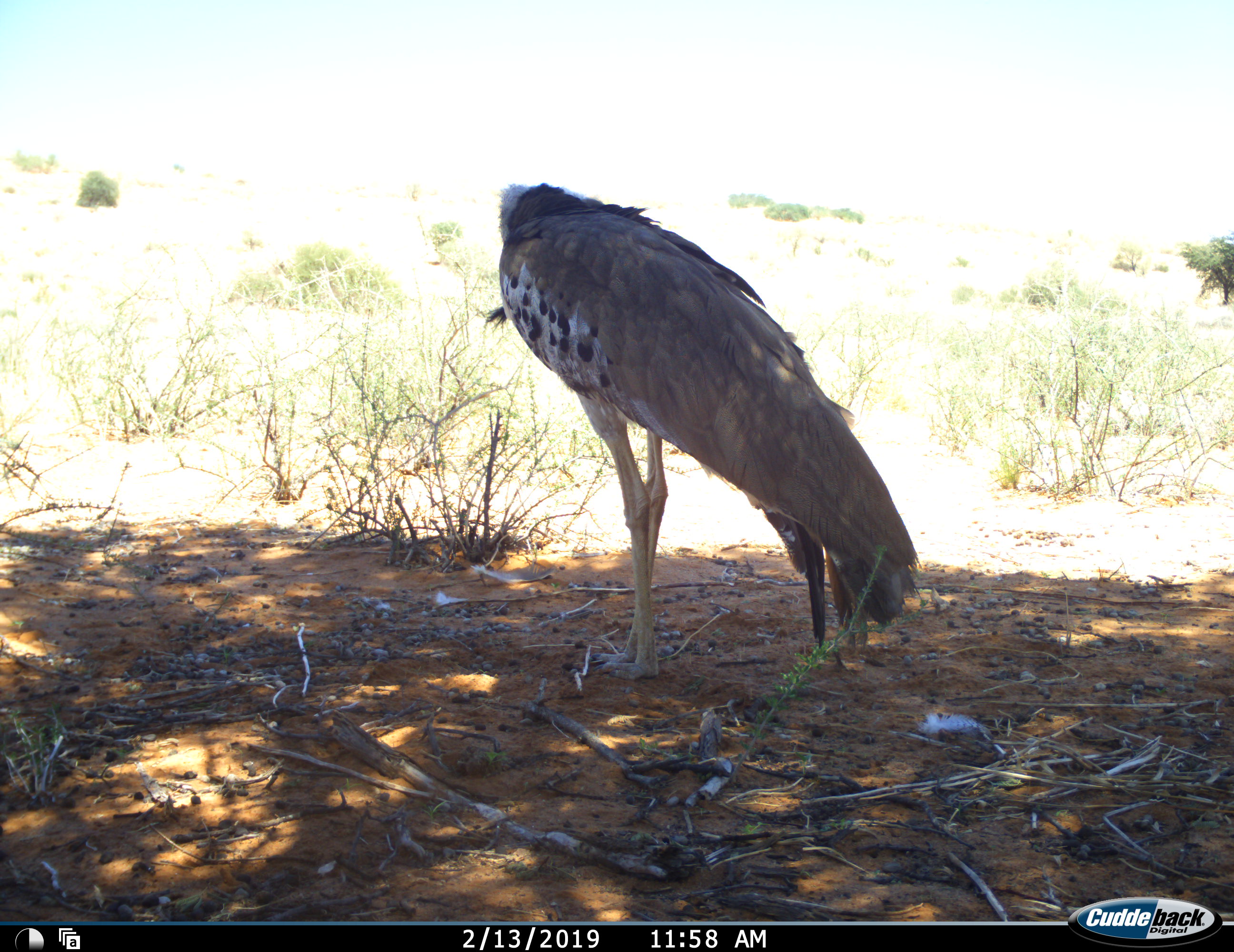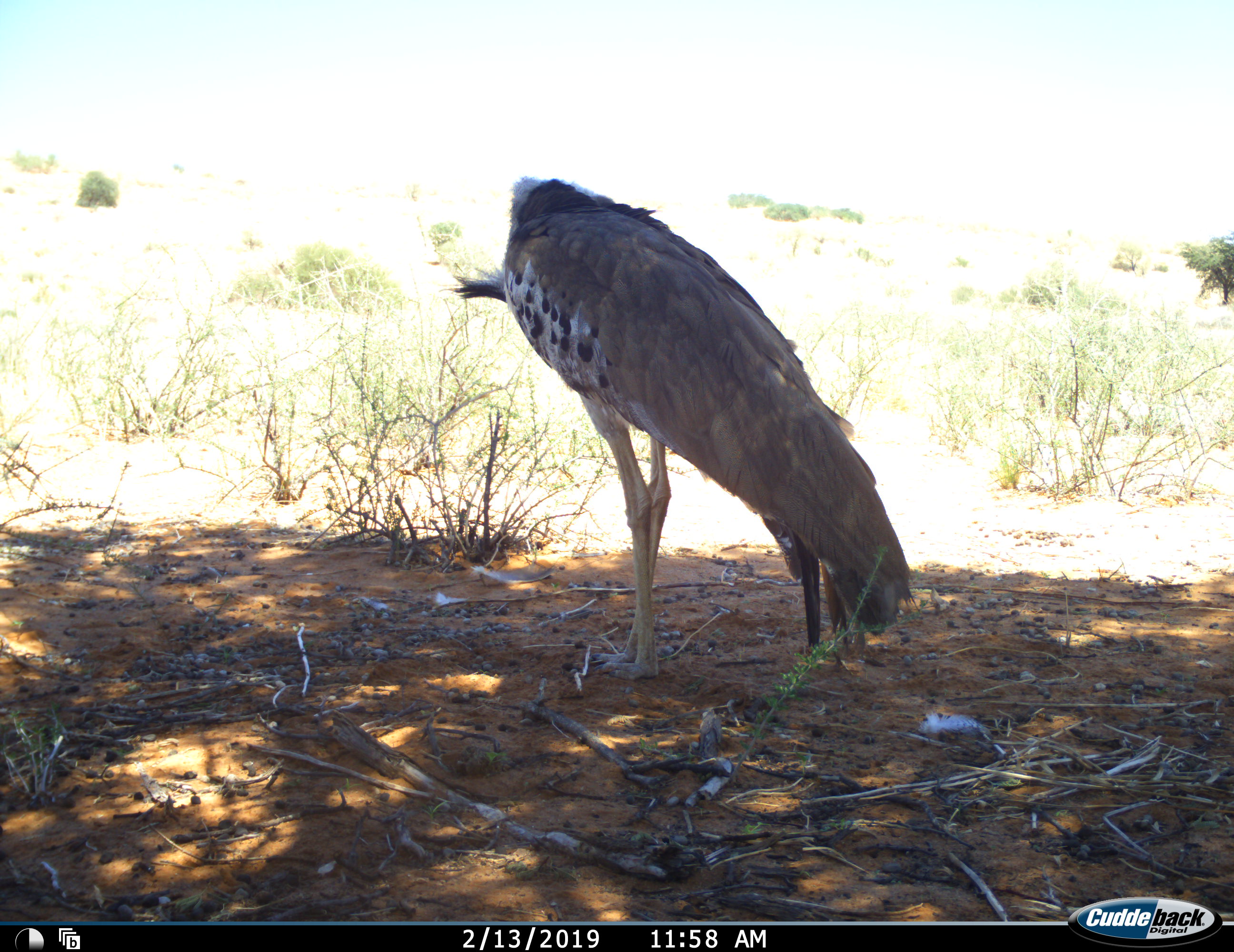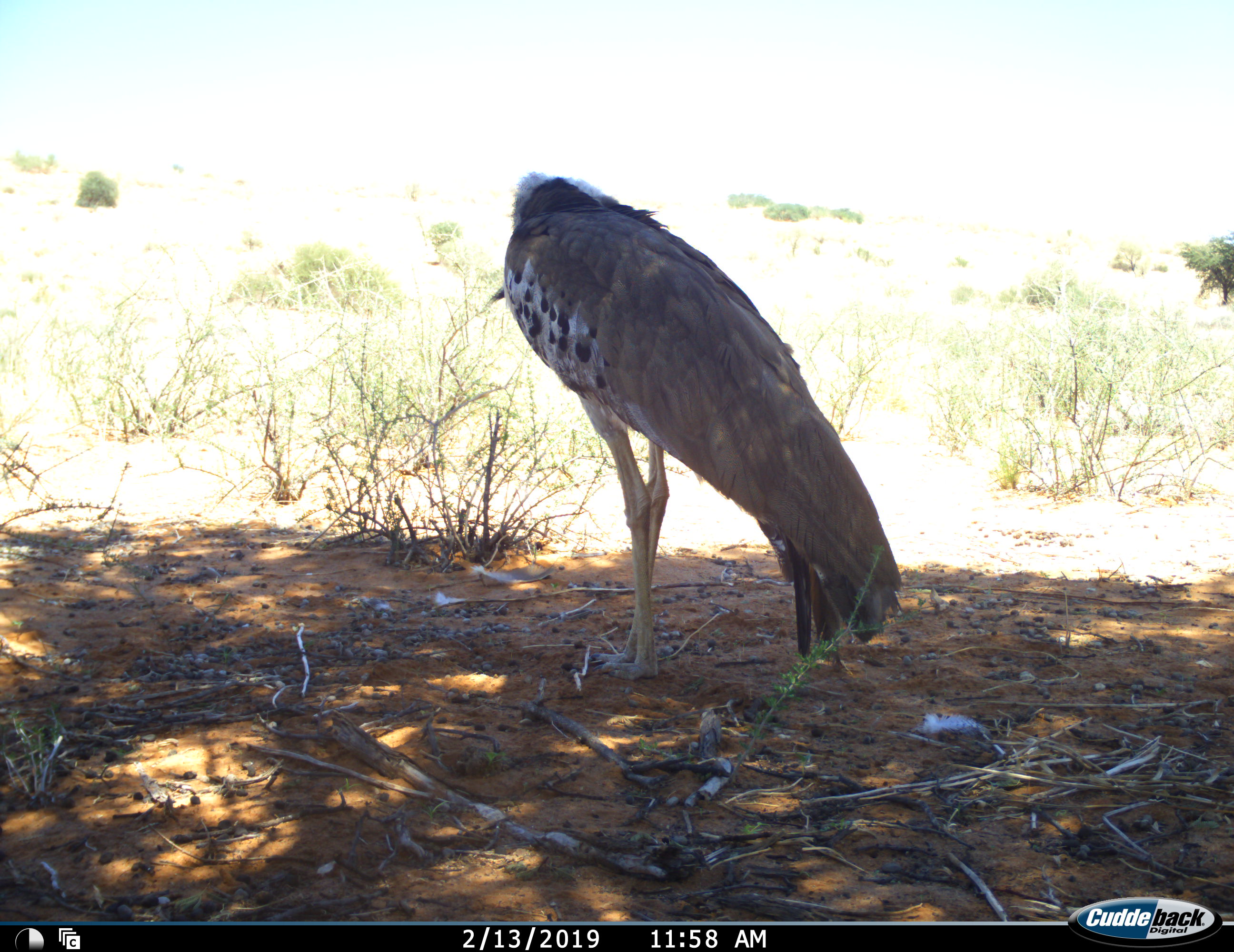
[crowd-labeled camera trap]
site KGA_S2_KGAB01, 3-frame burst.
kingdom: Animalia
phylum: Chordata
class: Aves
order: Otidiformes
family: Otididae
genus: Ardeotis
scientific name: Ardeotis kori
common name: kori bustard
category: bustardkori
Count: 1.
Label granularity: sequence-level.